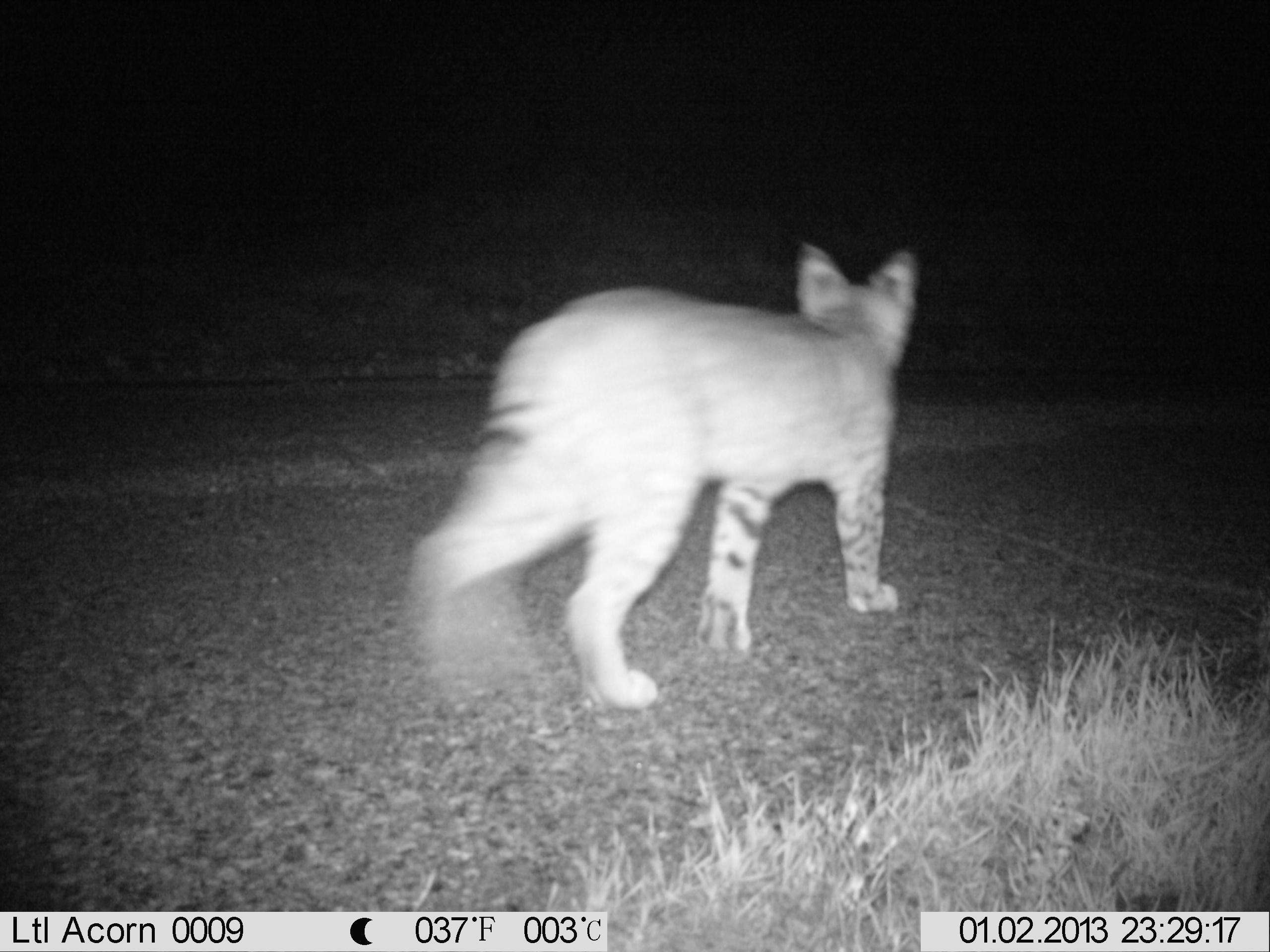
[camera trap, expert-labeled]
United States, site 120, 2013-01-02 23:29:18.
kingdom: Animalia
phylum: Chordata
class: Mammalia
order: Carnivora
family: Felidae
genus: Lynx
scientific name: Lynx rufus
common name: bobcat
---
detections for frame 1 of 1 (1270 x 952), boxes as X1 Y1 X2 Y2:
bobcat: 371 225 957 727